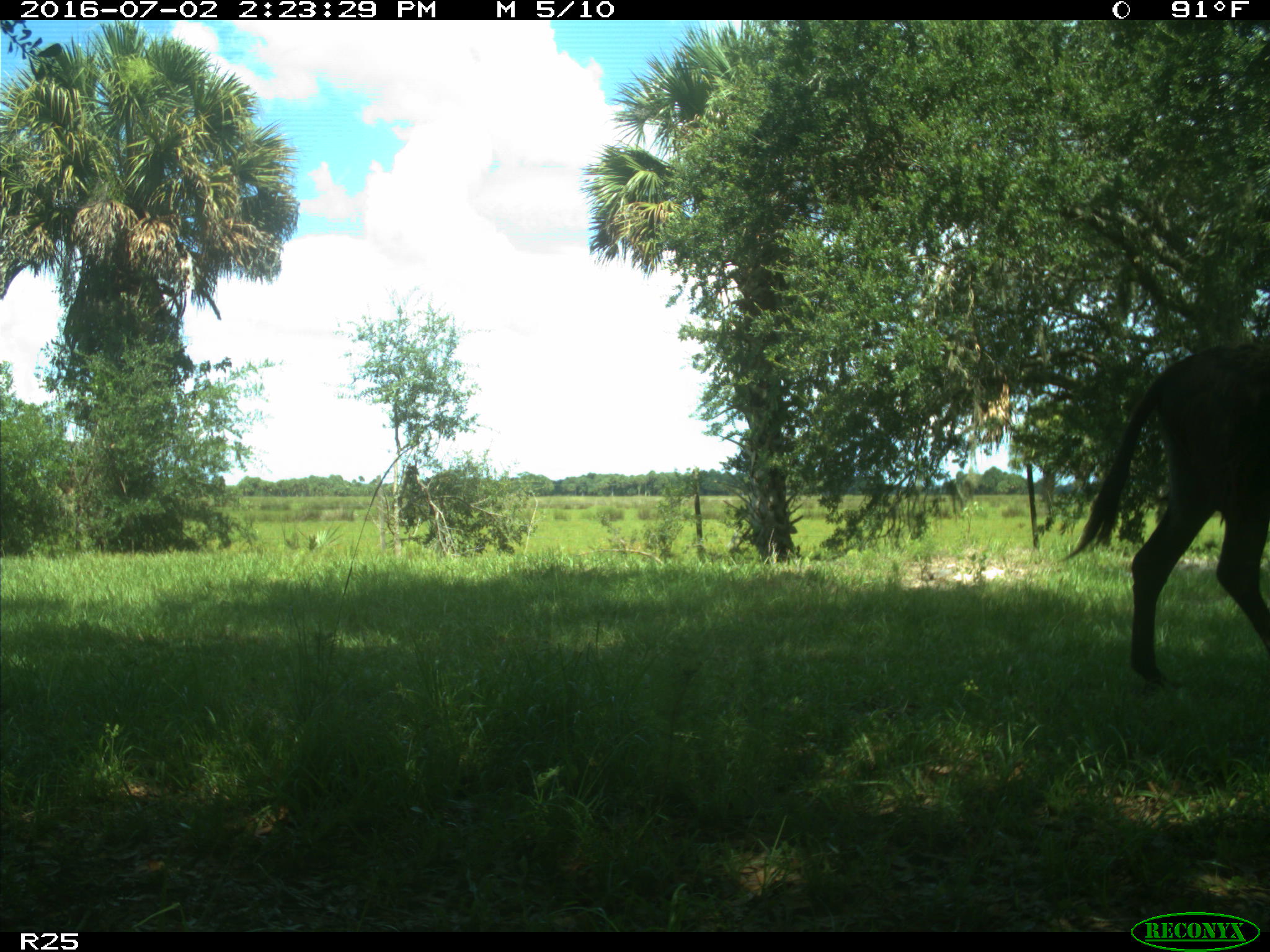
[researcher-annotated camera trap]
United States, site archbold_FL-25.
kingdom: Animalia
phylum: Chordata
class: Mammalia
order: Artiodactyla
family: Bovidae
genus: Bos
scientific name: Bos taurus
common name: domestic cow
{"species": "Bos taurus (domestic cow)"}